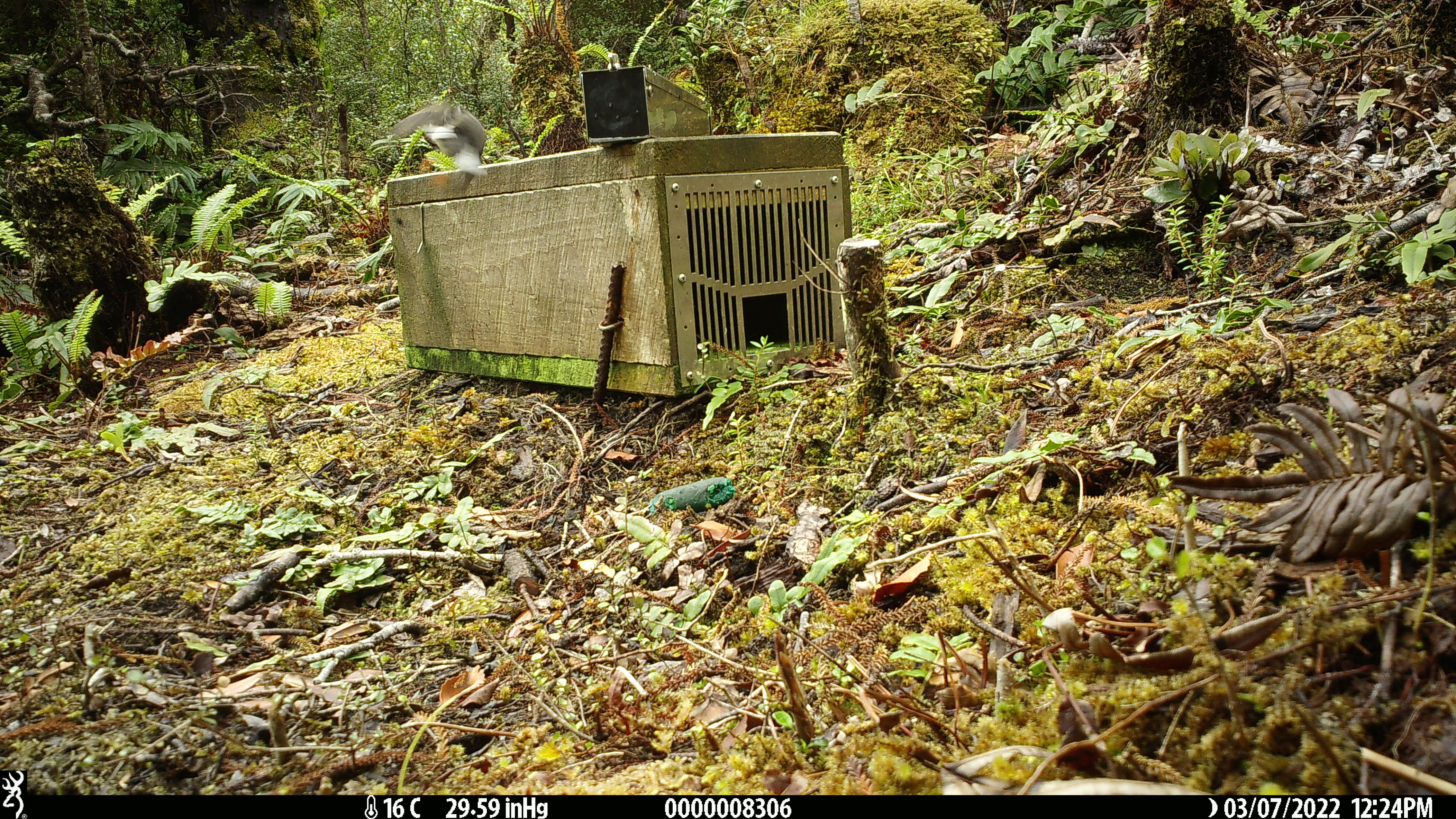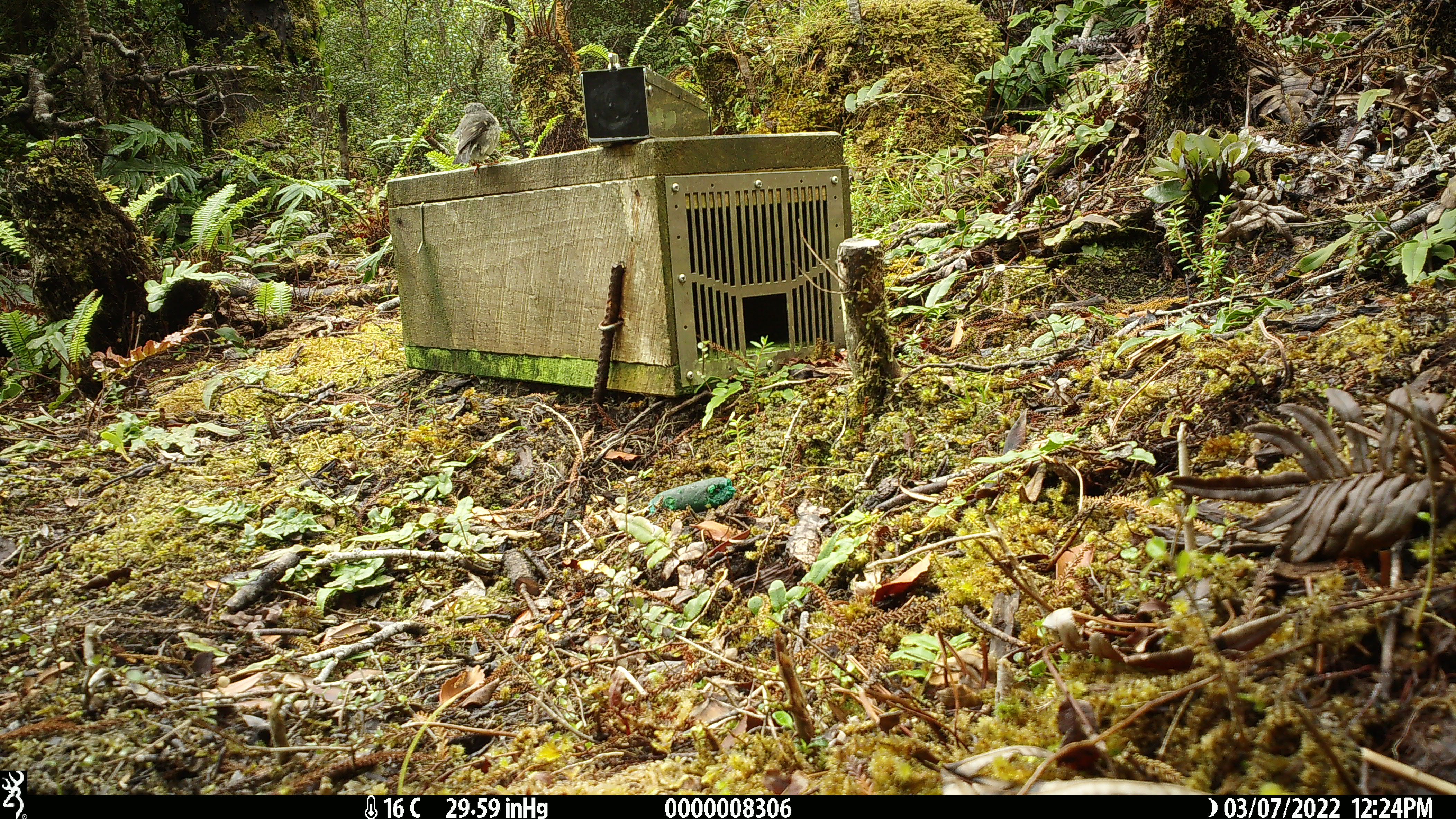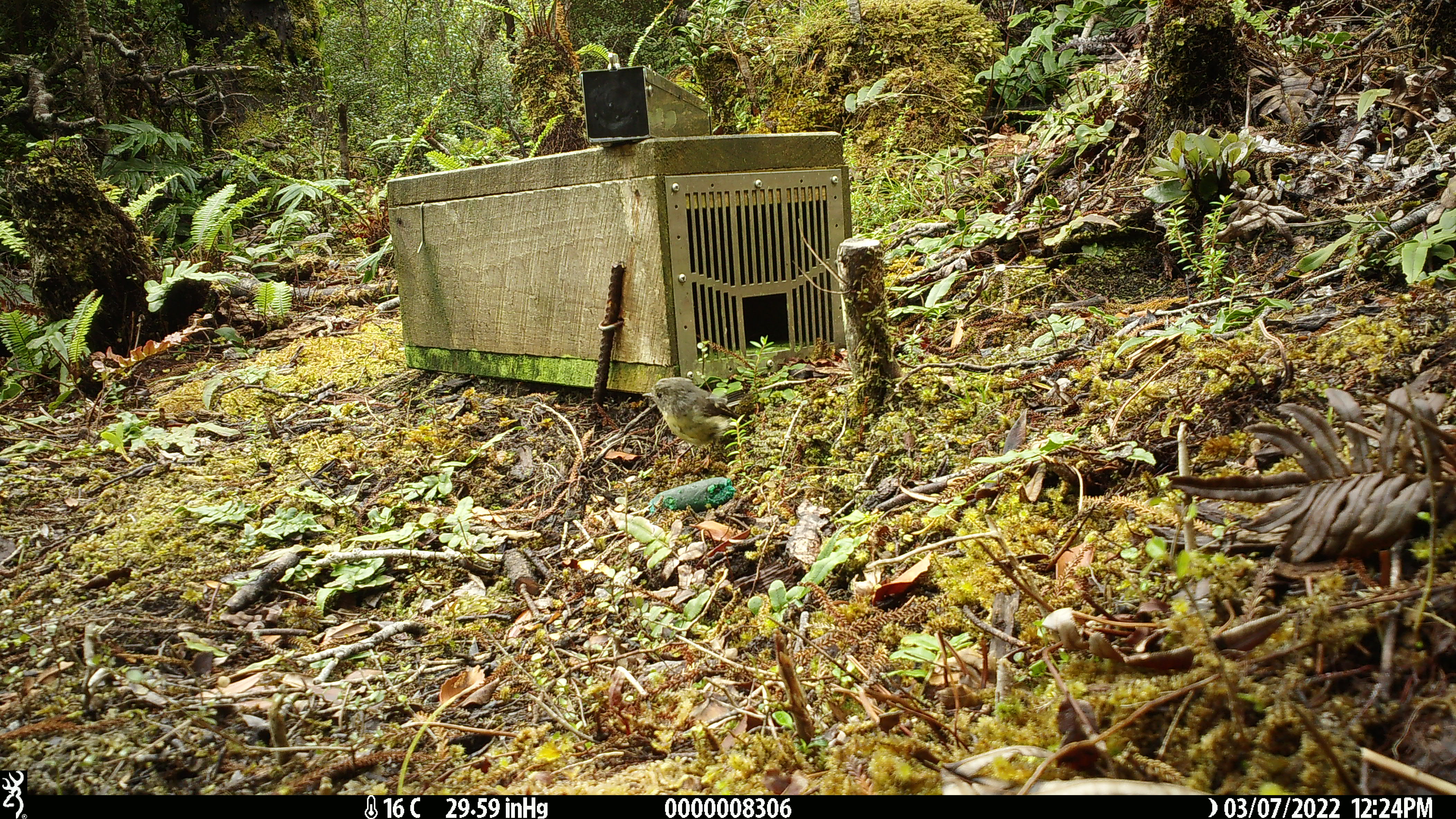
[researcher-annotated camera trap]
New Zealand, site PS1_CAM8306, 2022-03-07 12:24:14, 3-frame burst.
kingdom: Animalia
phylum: Chordata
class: Aves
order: Passeriformes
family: Petroicidae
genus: Petroica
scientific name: Petroica macrocephala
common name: tomtit